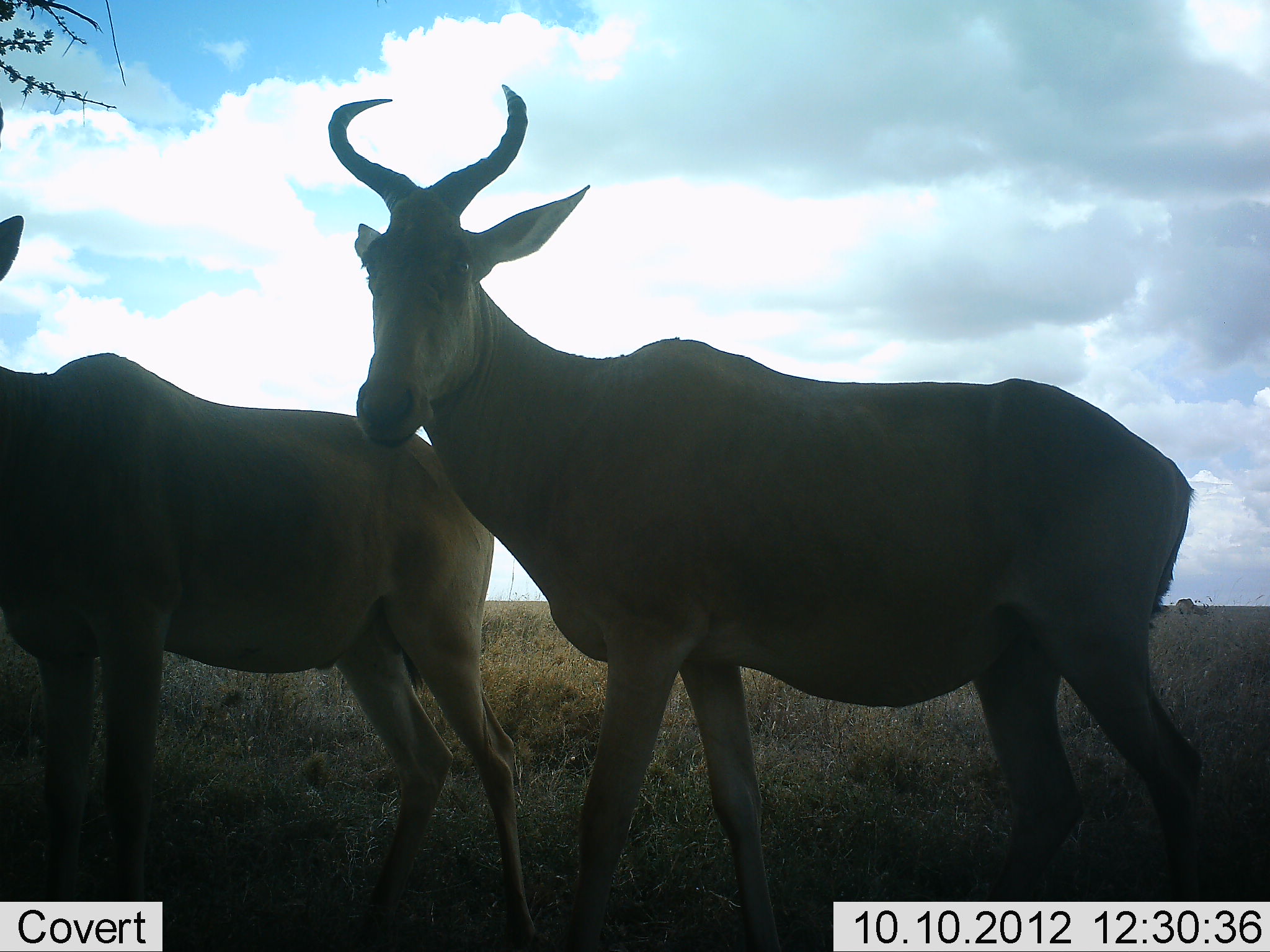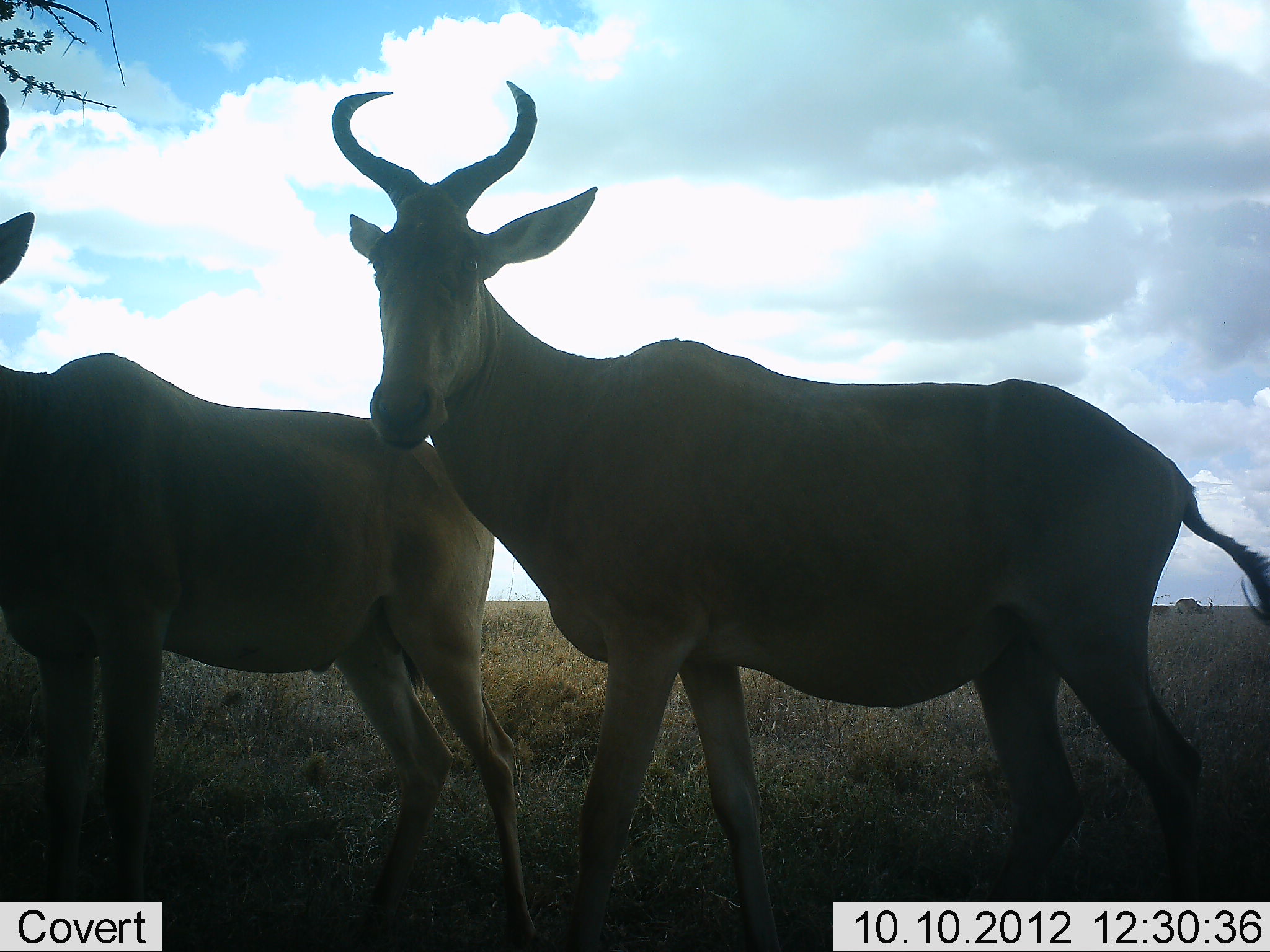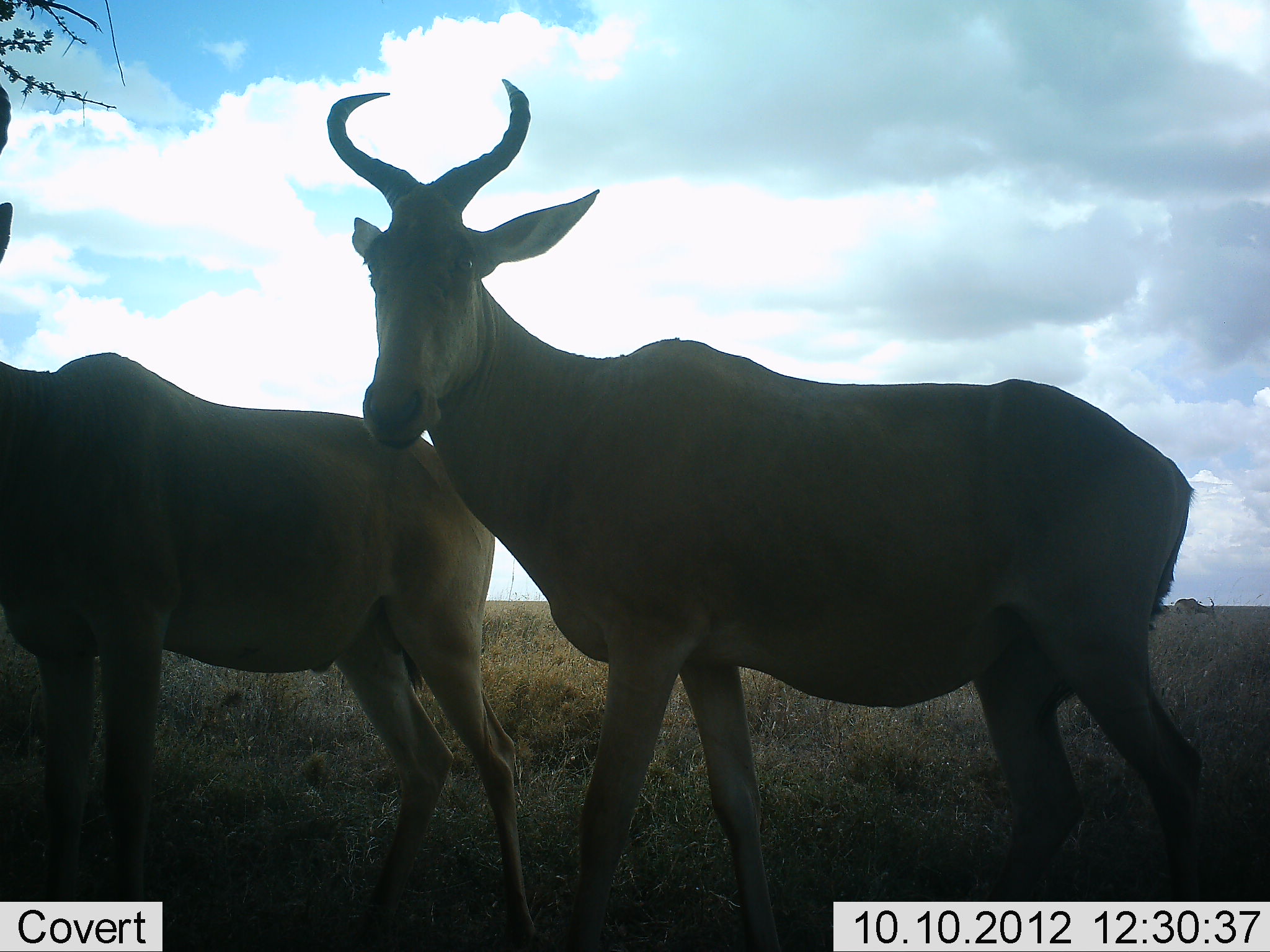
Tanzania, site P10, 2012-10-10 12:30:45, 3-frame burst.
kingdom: Animalia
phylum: Chordata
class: Mammalia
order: Artiodactyla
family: Bovidae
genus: Alcelaphus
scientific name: Alcelaphus buselaphus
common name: hartebeest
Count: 2.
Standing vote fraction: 100%.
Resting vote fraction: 0%.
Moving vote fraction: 0%.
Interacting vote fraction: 0%.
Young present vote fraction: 0%.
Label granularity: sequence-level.